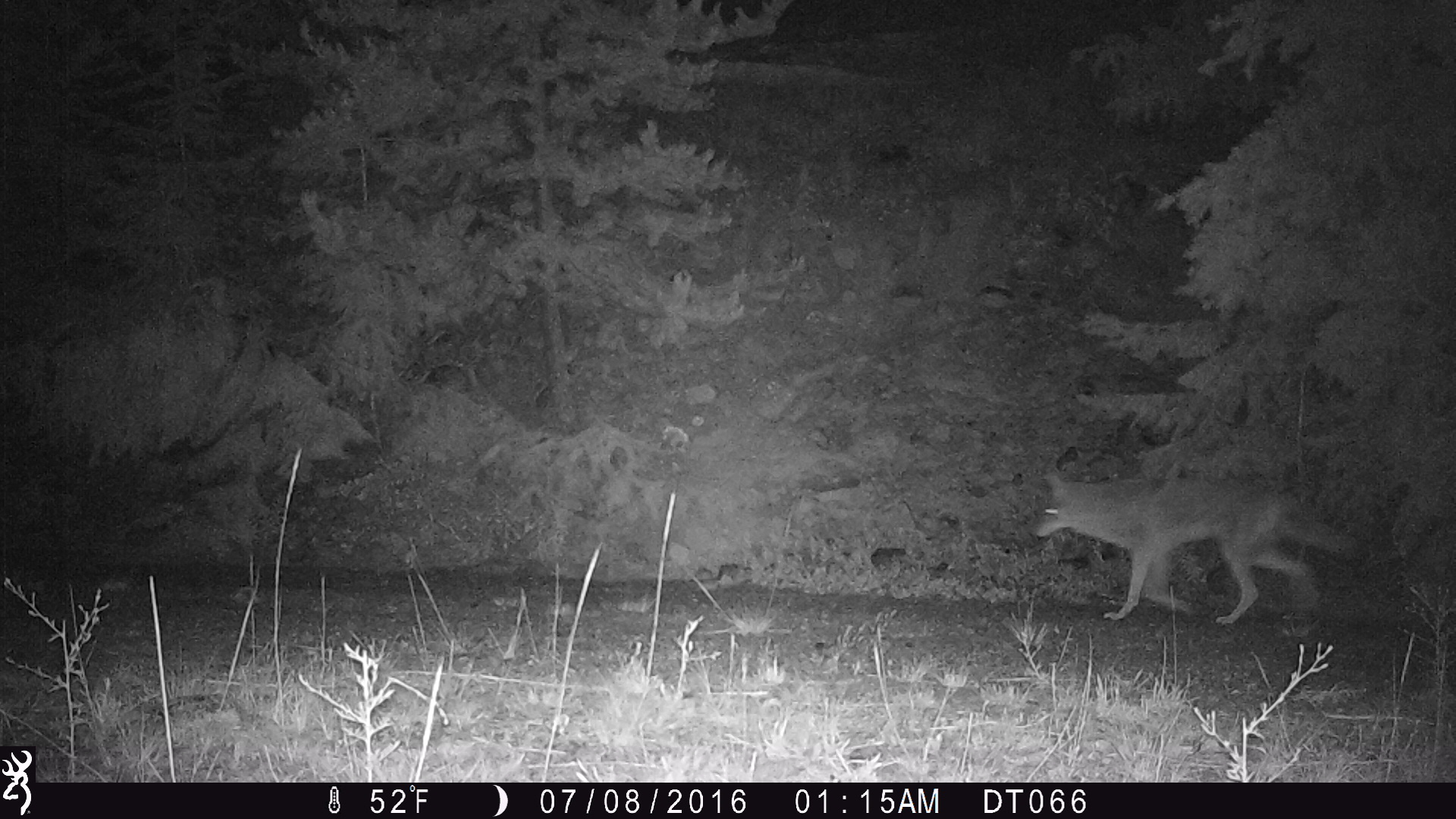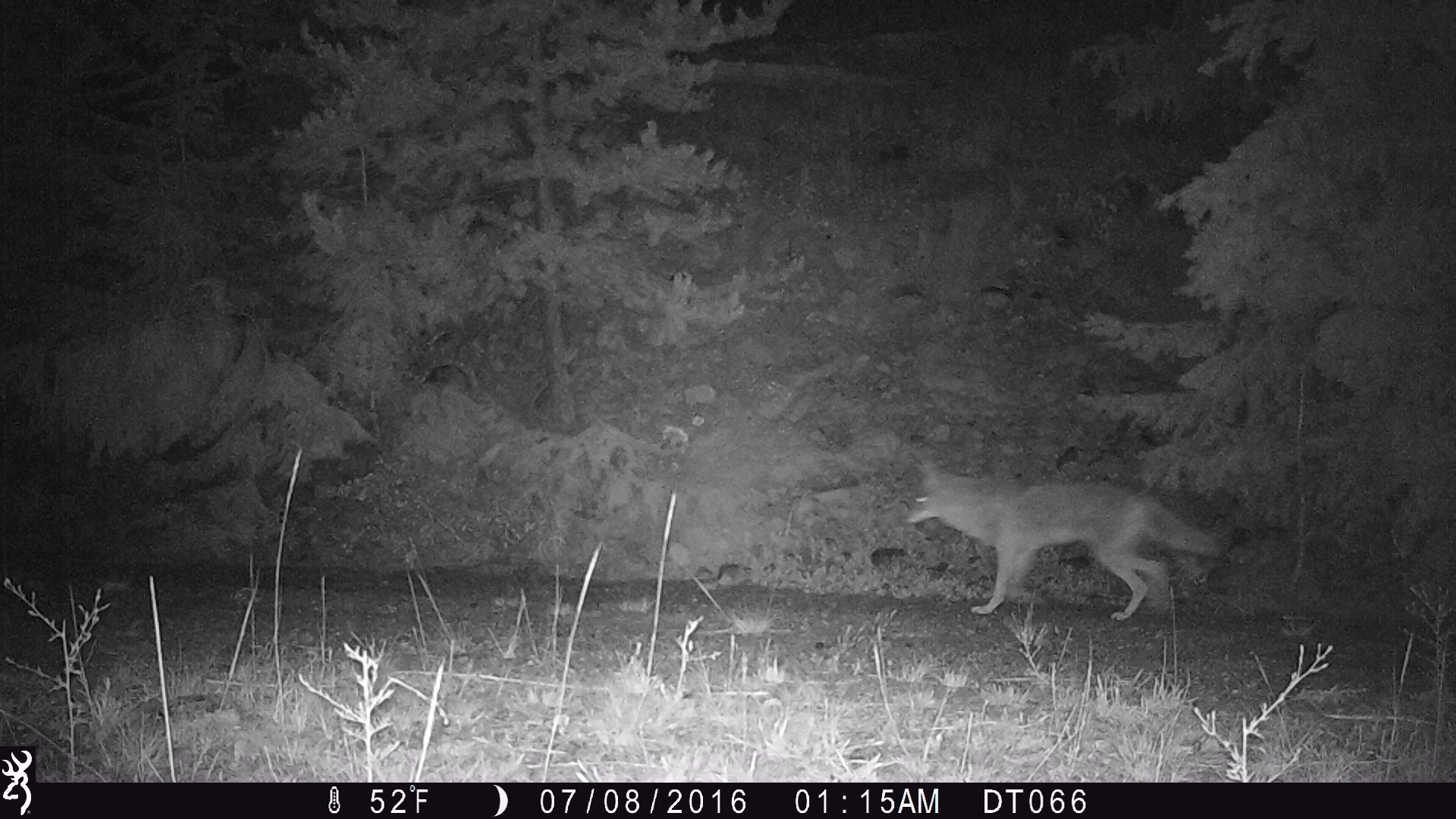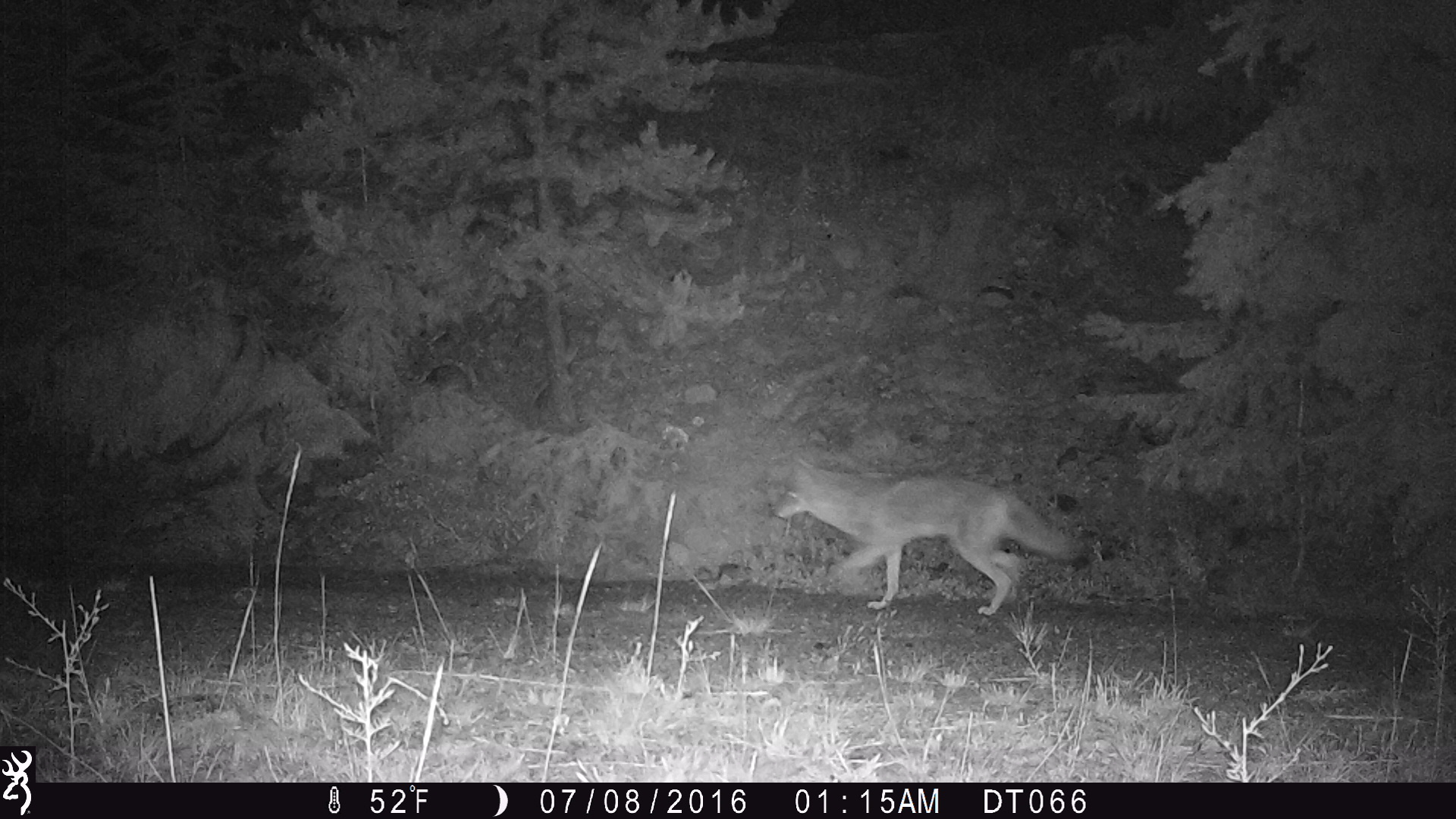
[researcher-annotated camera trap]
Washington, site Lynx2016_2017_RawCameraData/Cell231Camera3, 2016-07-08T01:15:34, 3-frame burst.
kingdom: Animalia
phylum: Chordata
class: Mammalia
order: Carnivora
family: Canidae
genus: Canis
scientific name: Canis latrans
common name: coyote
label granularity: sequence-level